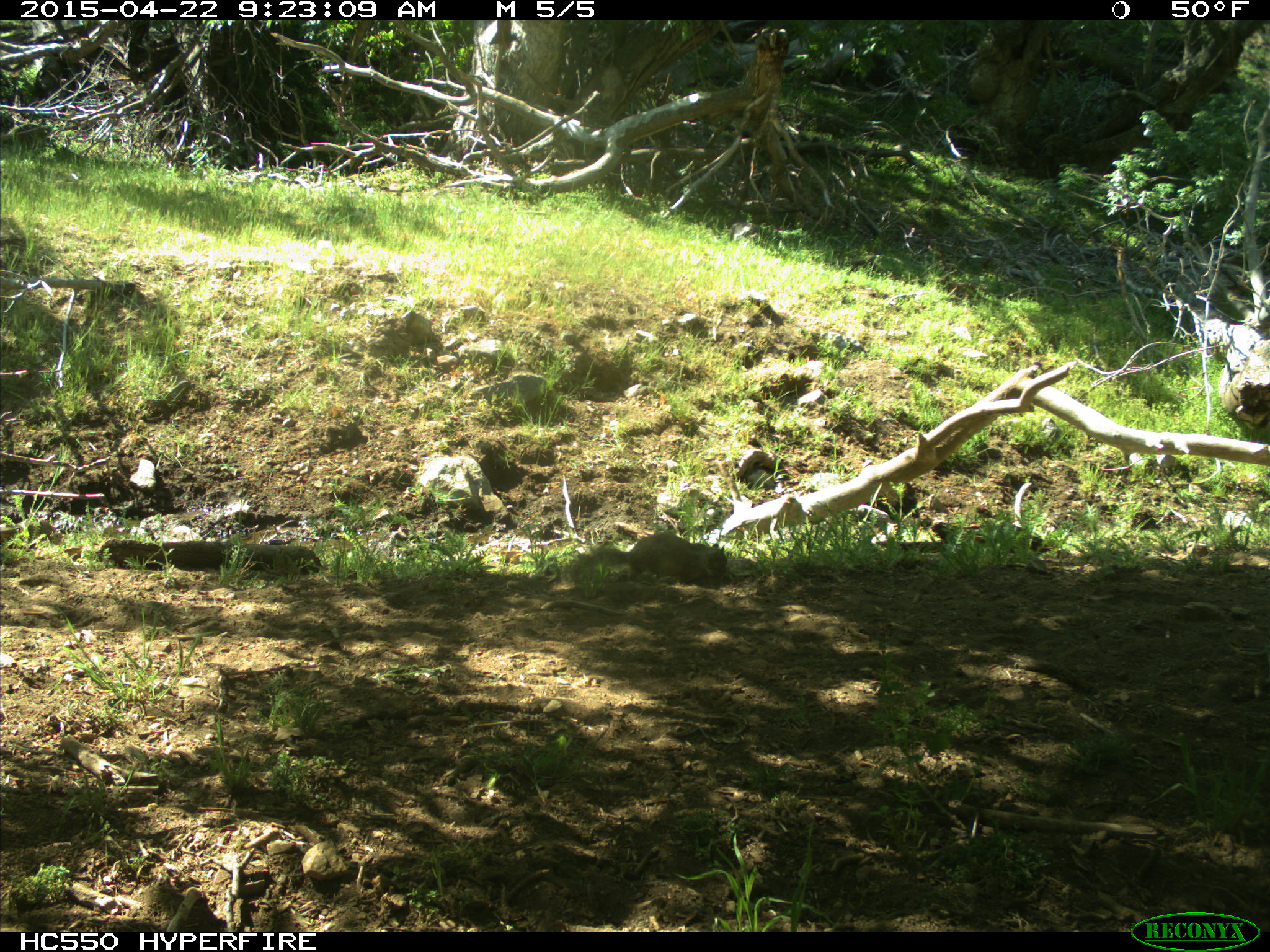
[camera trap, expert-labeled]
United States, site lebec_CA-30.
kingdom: Animalia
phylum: Chordata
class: Mammalia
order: Rodentia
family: Sciuridae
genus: Otospermophilus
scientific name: Otospermophilus beecheyi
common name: california ground squirrel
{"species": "Otospermophilus beecheyi (california ground squirrel)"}